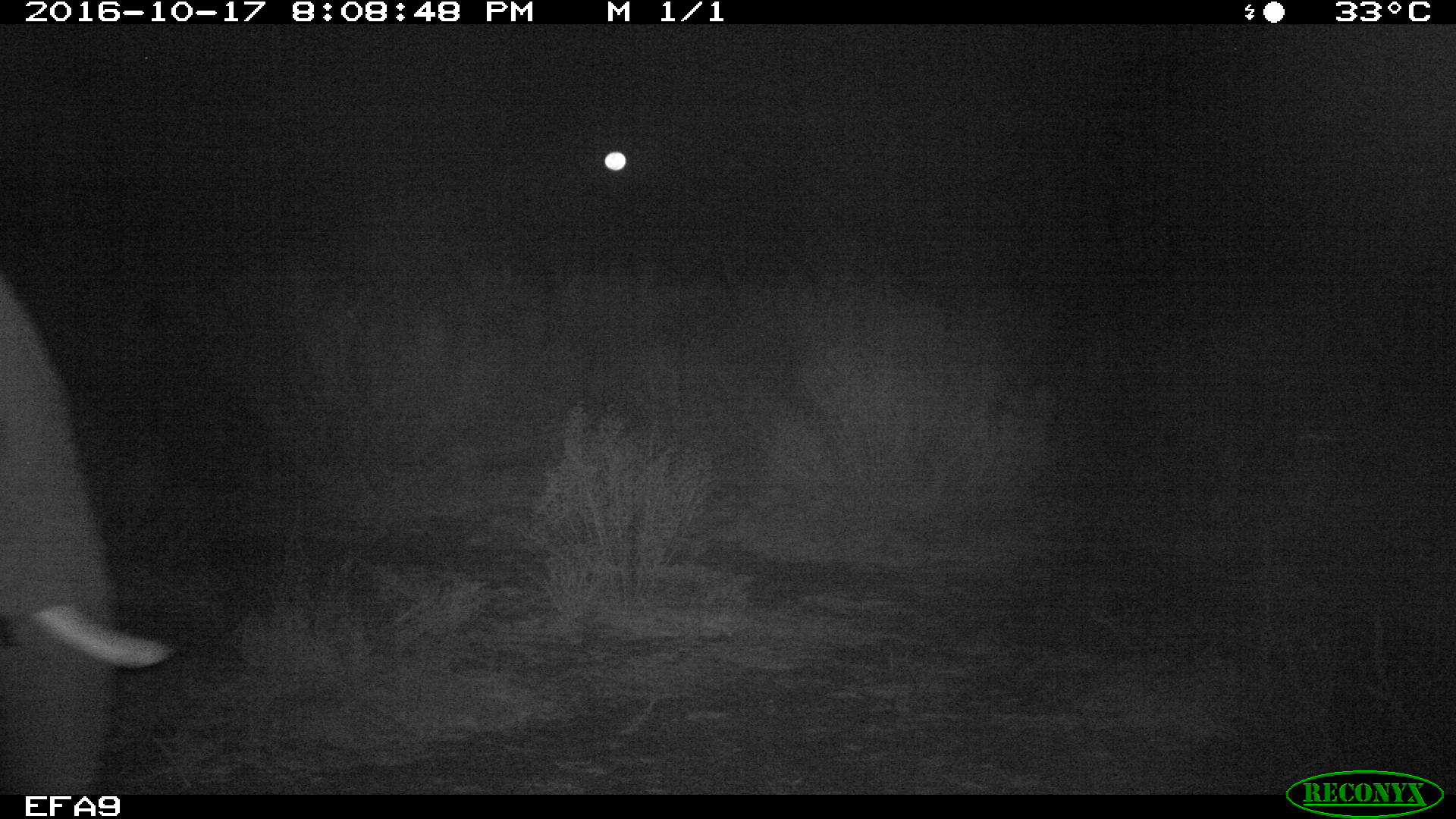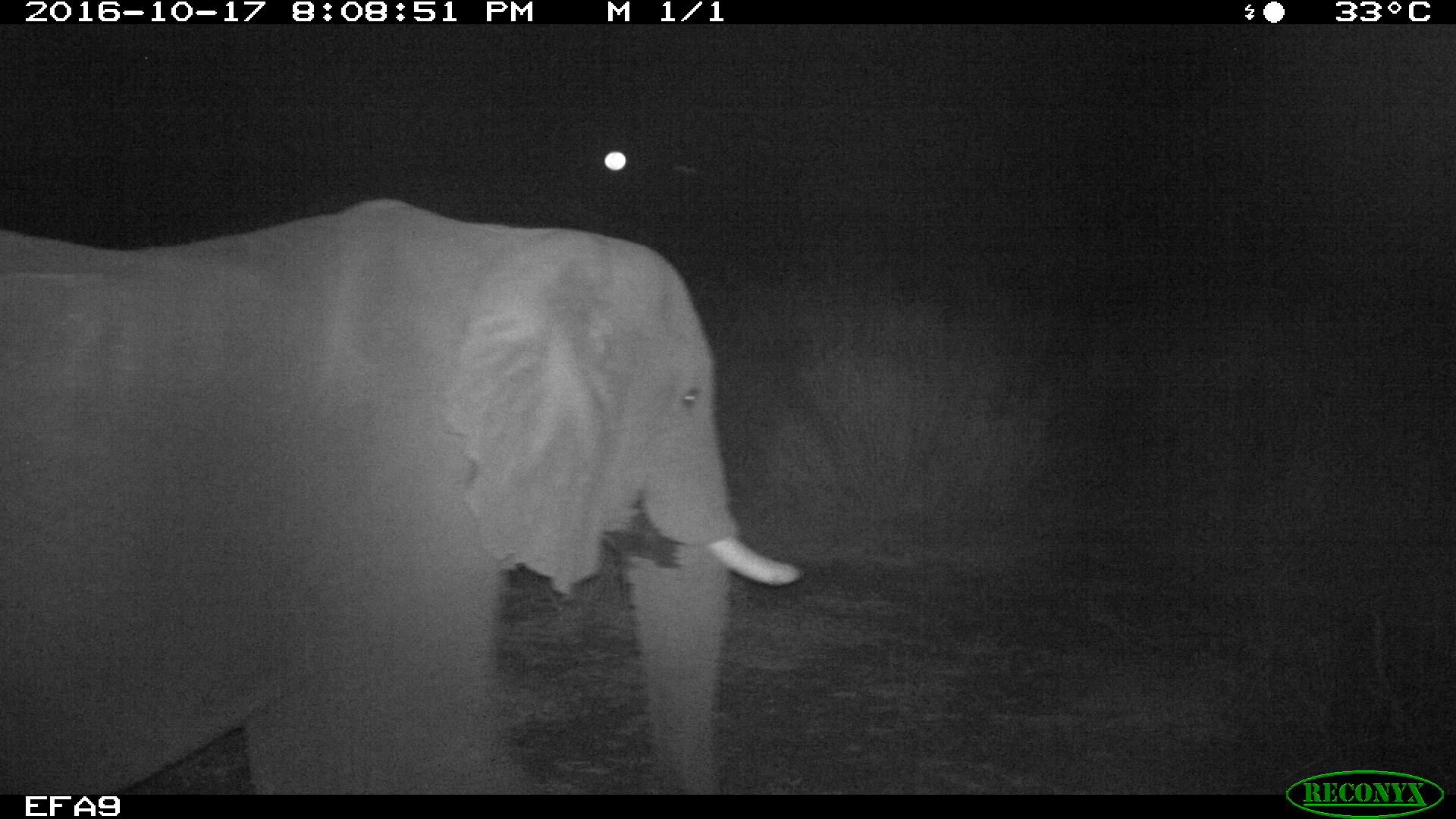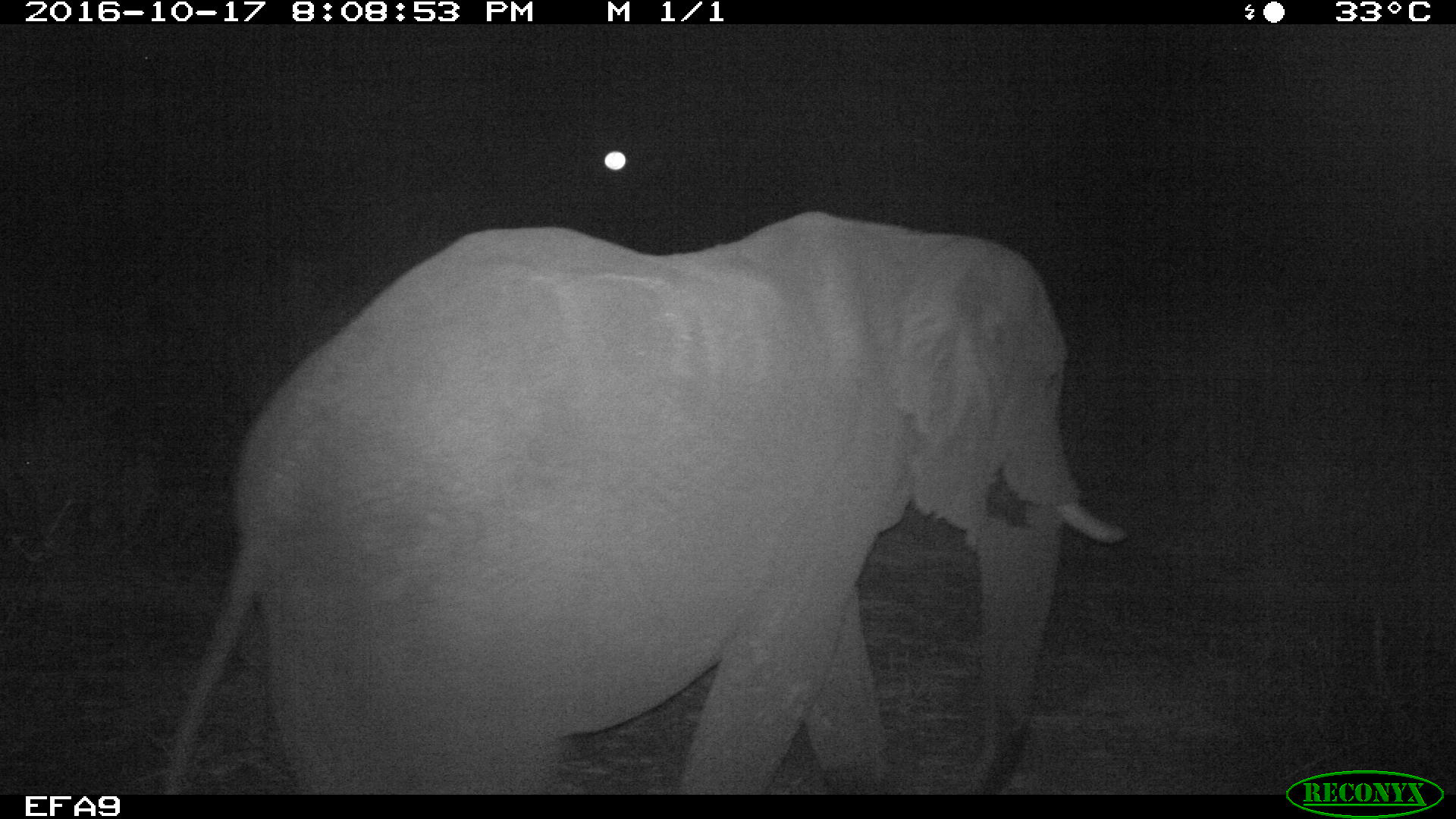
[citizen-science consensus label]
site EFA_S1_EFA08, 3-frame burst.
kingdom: Animalia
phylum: Chordata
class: Mammalia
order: Proboscidea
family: Elephantidae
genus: Loxodonta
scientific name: Loxodonta africana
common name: african bush elephant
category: elephant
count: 1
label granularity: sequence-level